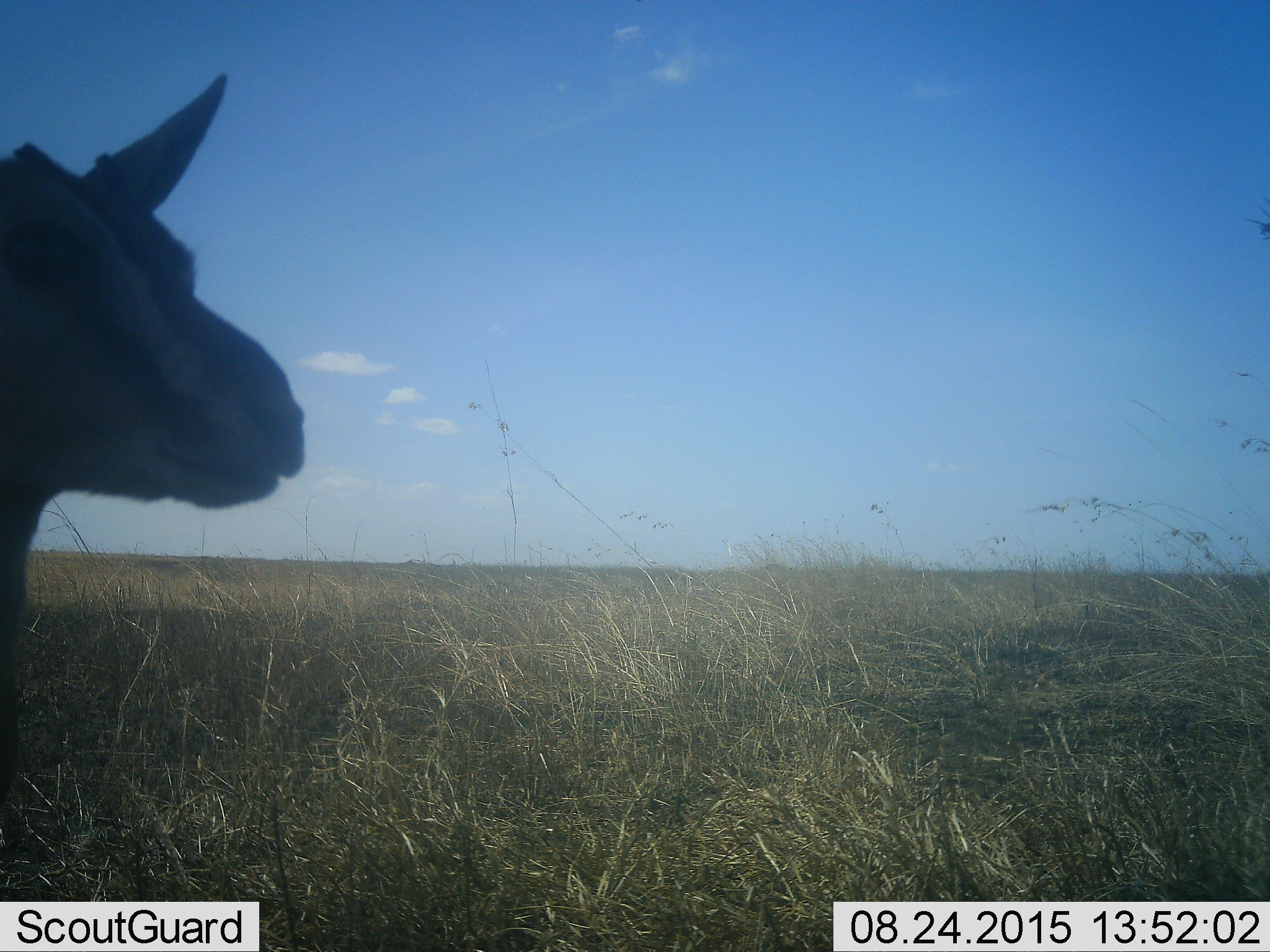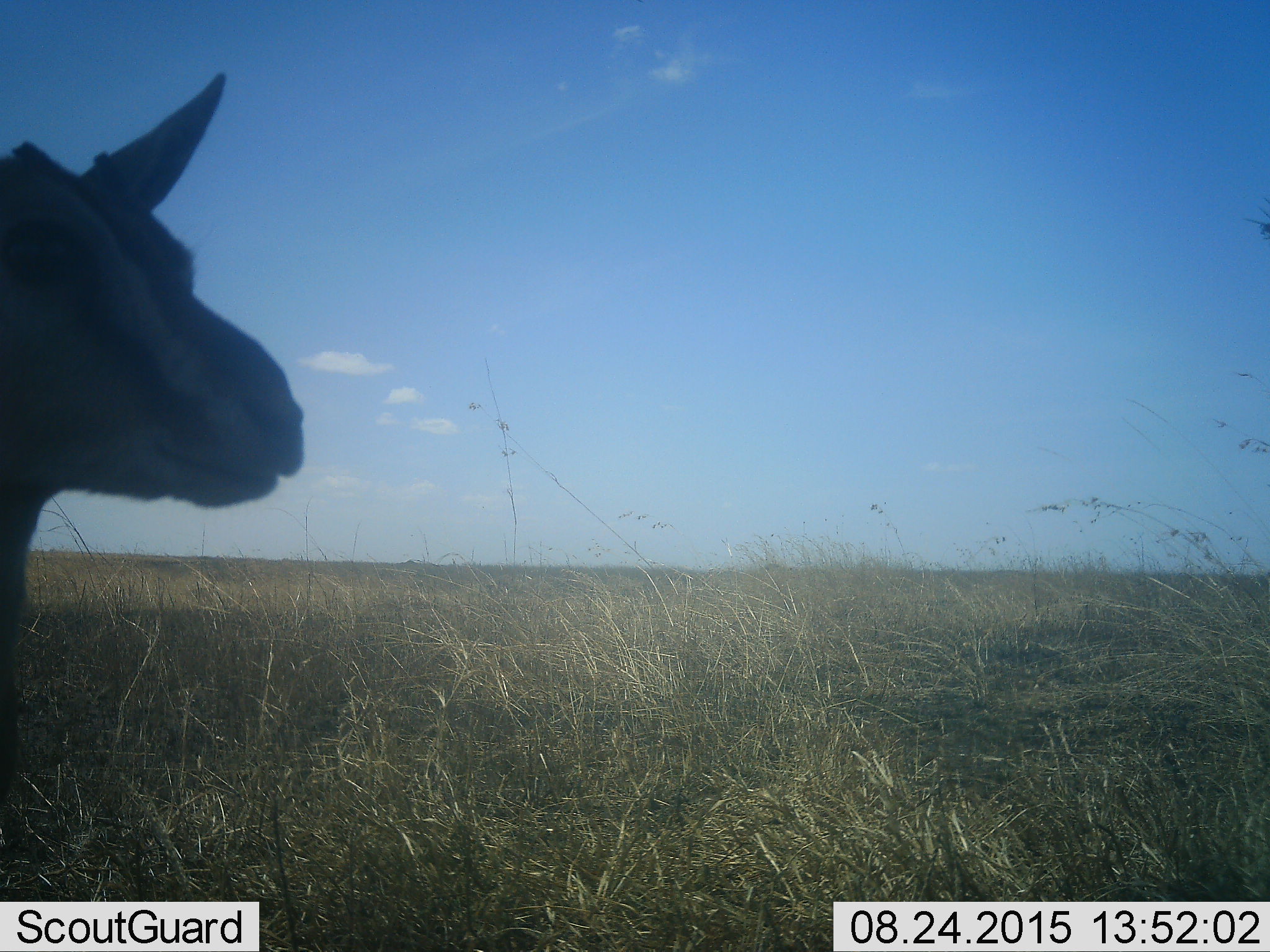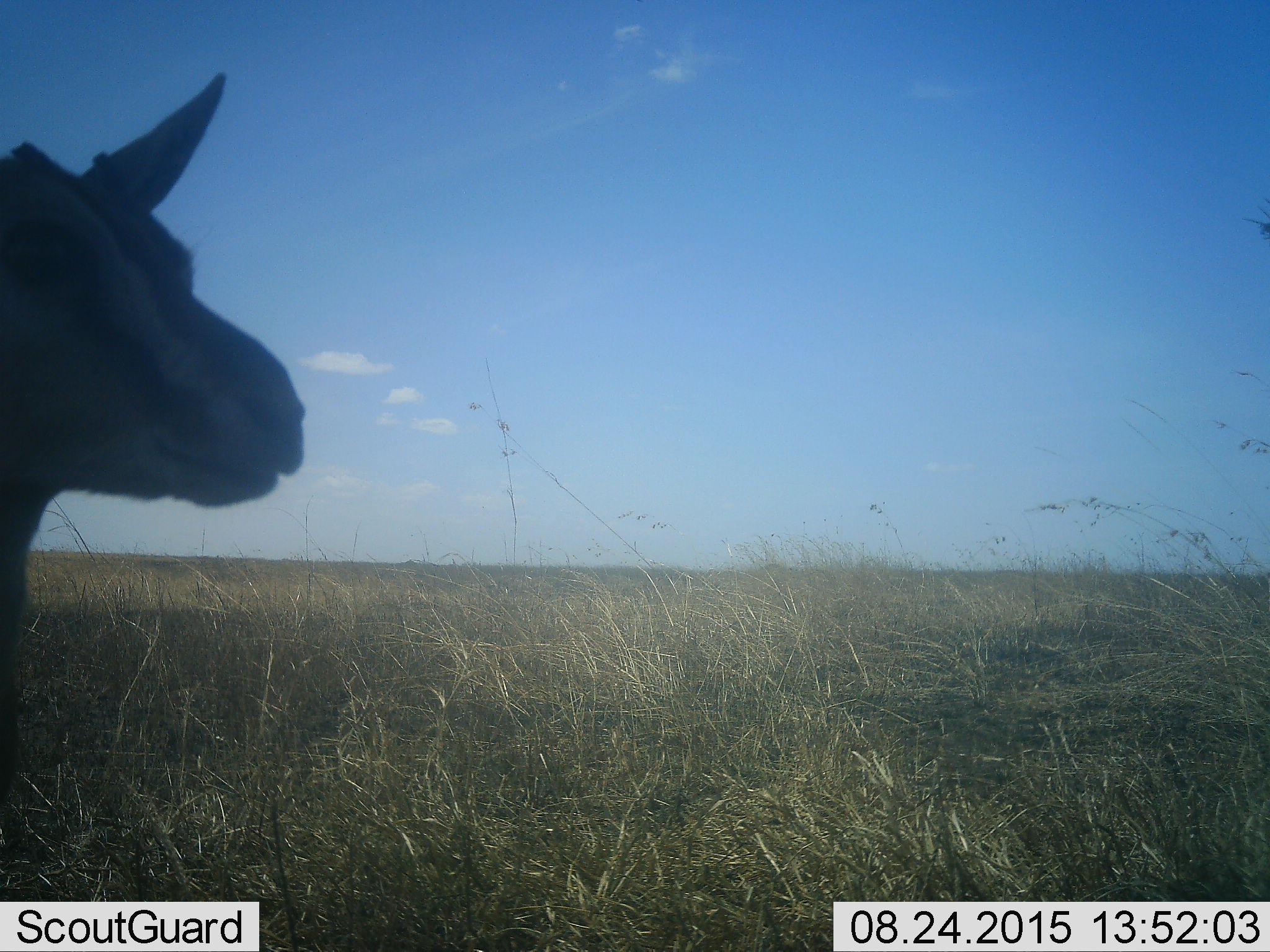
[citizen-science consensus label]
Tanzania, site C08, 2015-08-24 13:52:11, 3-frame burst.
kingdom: Animalia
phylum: Chordata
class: Mammalia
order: Artiodactyla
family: Bovidae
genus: Eudorcas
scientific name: Eudorcas thomsonii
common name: thomson's gazelle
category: gazellethomsons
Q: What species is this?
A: Gazellethomsons (thomson's gazelle) (Eudorcas thomsonii).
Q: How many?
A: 1.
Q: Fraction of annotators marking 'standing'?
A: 89%.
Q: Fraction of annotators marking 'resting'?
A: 0%.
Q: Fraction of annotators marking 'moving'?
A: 11%.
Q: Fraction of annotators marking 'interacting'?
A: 0%.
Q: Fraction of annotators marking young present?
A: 0%.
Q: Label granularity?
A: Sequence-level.